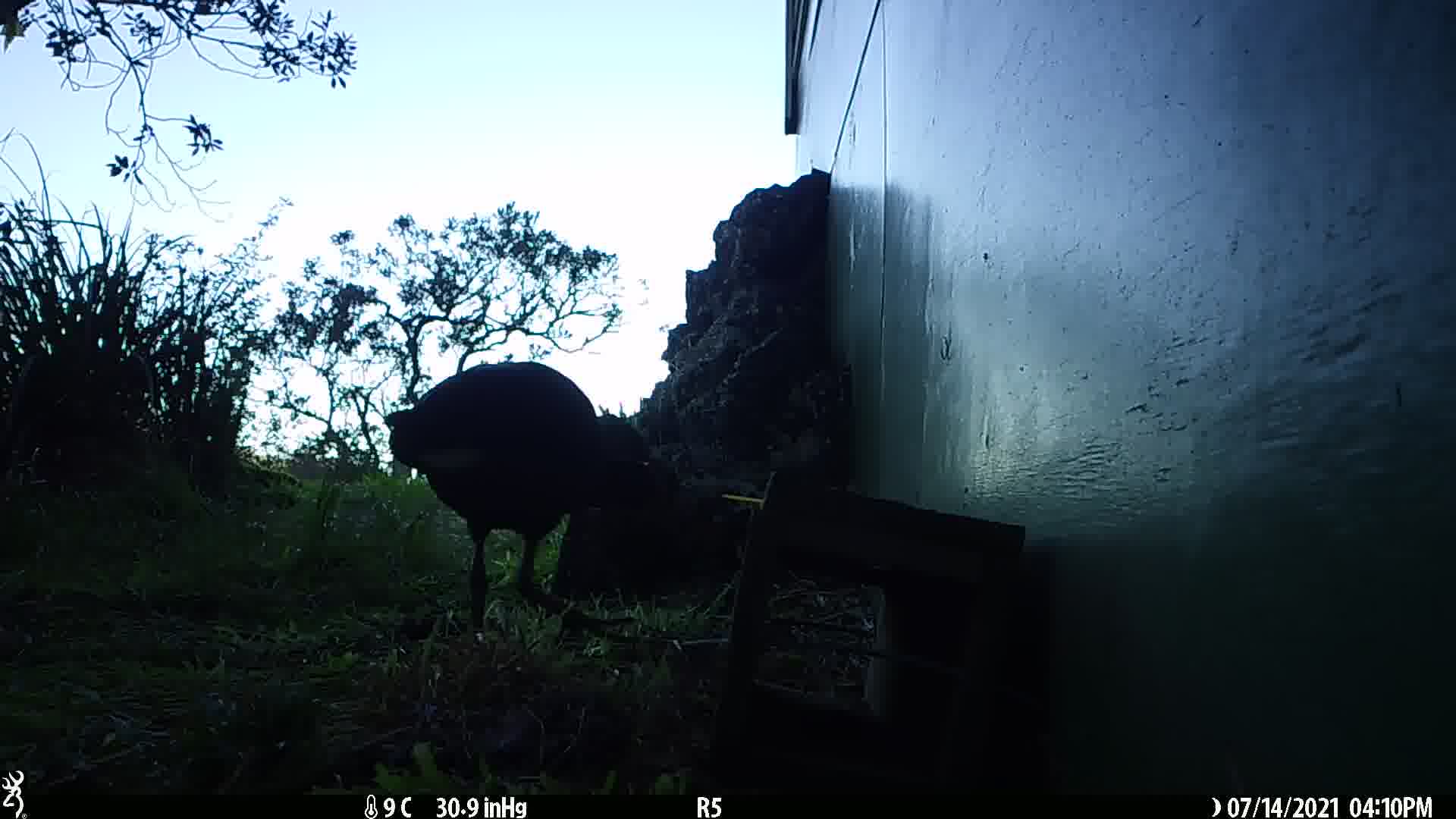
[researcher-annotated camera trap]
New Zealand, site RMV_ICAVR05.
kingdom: Animalia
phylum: Chordata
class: Aves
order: Gruiformes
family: Rallidae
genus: Porphyrio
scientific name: Porphyrio melanotus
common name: australasian swamphen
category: pukeko